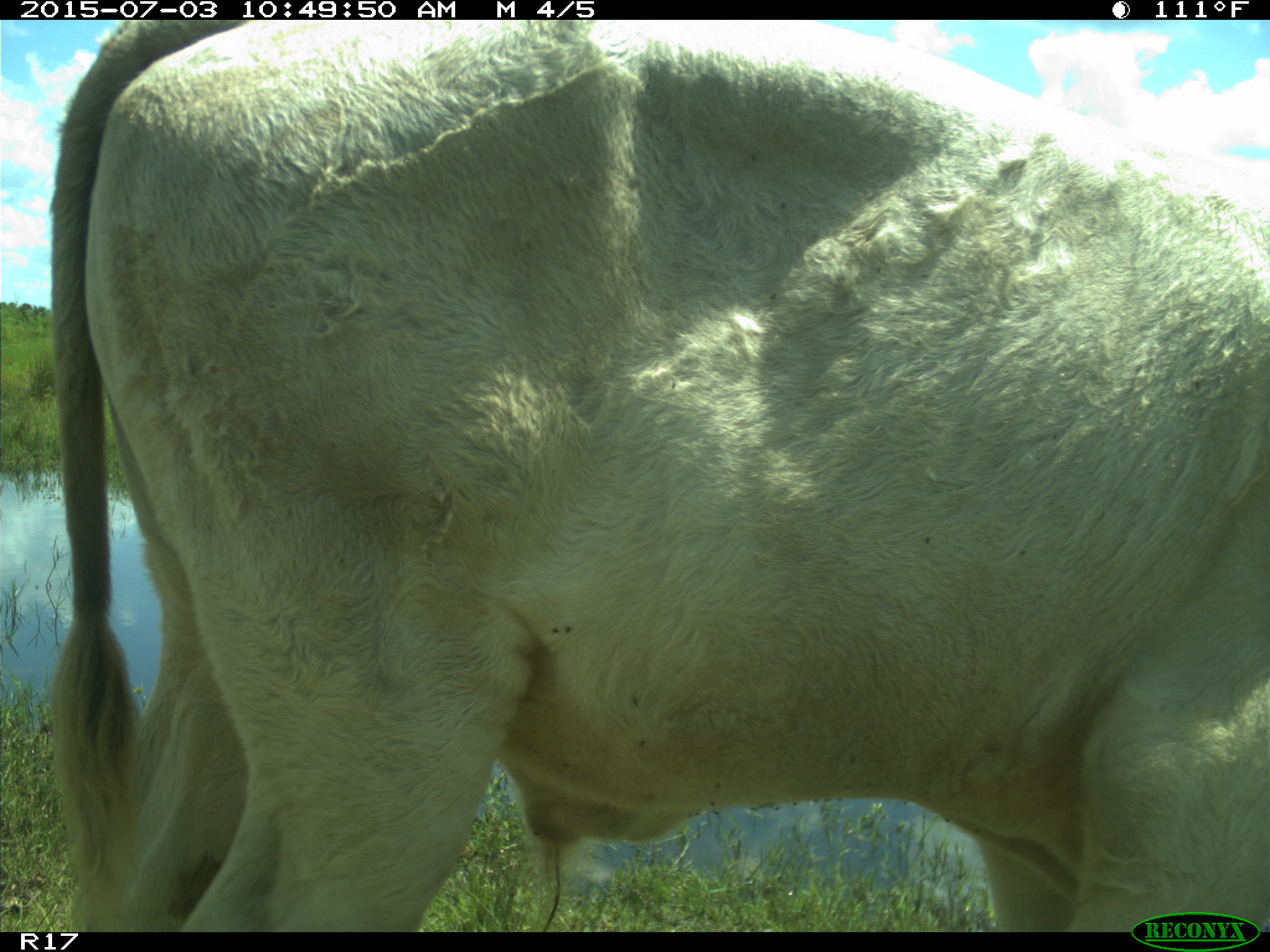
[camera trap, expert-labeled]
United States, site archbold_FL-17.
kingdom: Animalia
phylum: Chordata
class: Mammalia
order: Artiodactyla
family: Bovidae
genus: Bos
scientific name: Bos taurus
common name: domestic cow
Bos taurus (domestic cow).